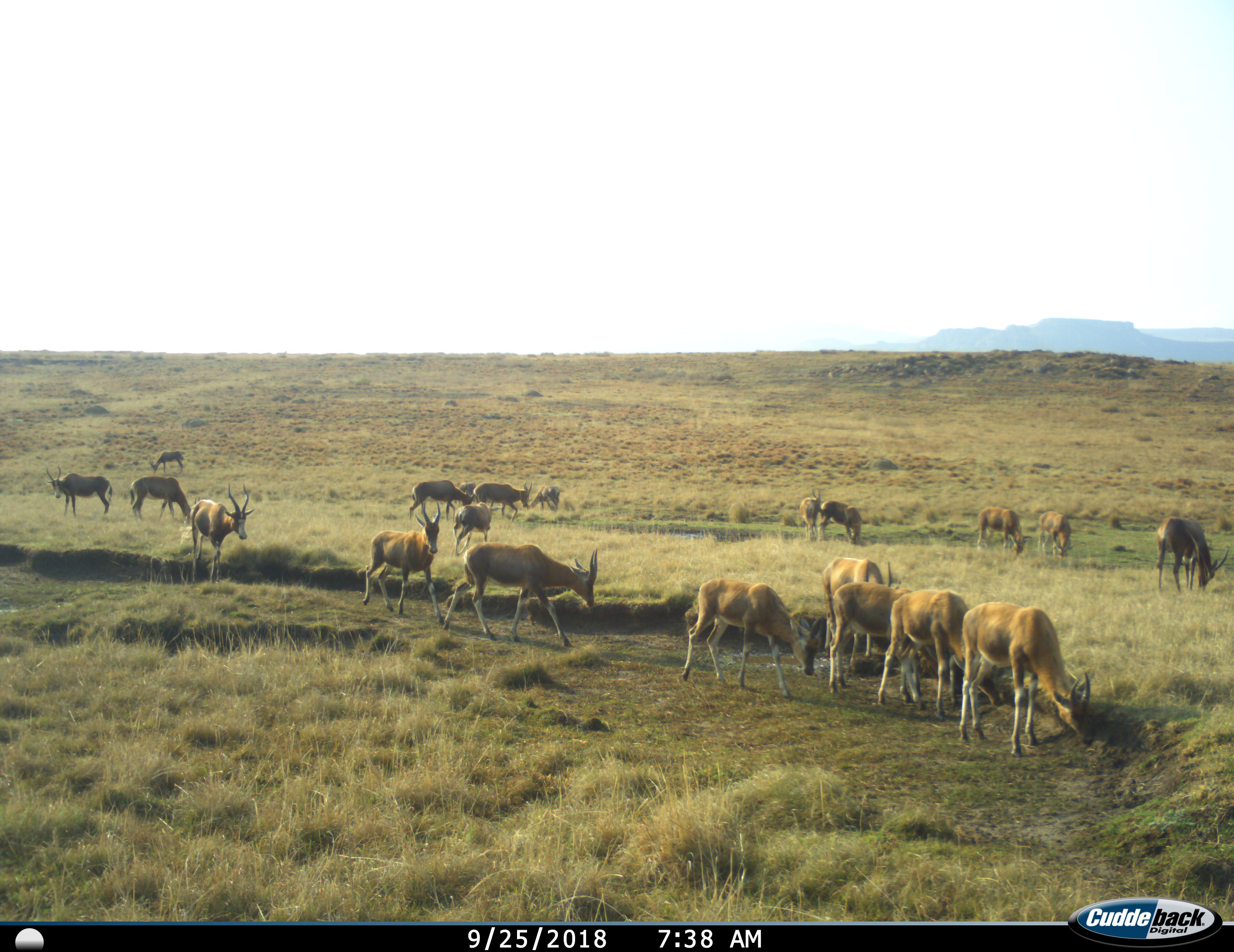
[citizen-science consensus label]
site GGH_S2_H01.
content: unidentified animal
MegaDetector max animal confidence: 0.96